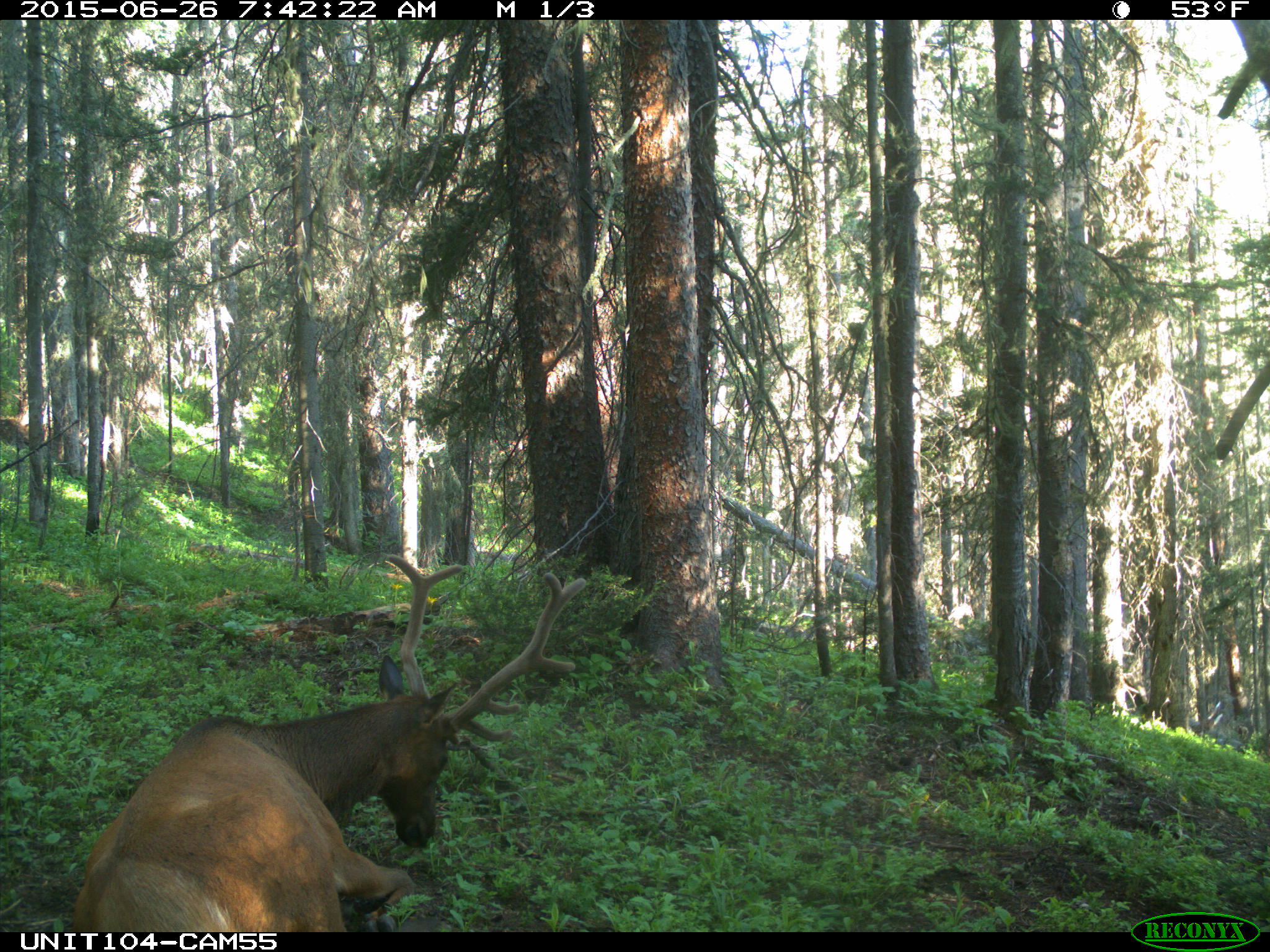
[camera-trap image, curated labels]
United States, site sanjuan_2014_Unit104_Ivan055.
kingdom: Animalia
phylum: Chordata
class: Mammalia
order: Artiodactyla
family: Cervidae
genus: Cervus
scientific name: Cervus elaphus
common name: red deer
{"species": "Cervus elaphus (red deer)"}